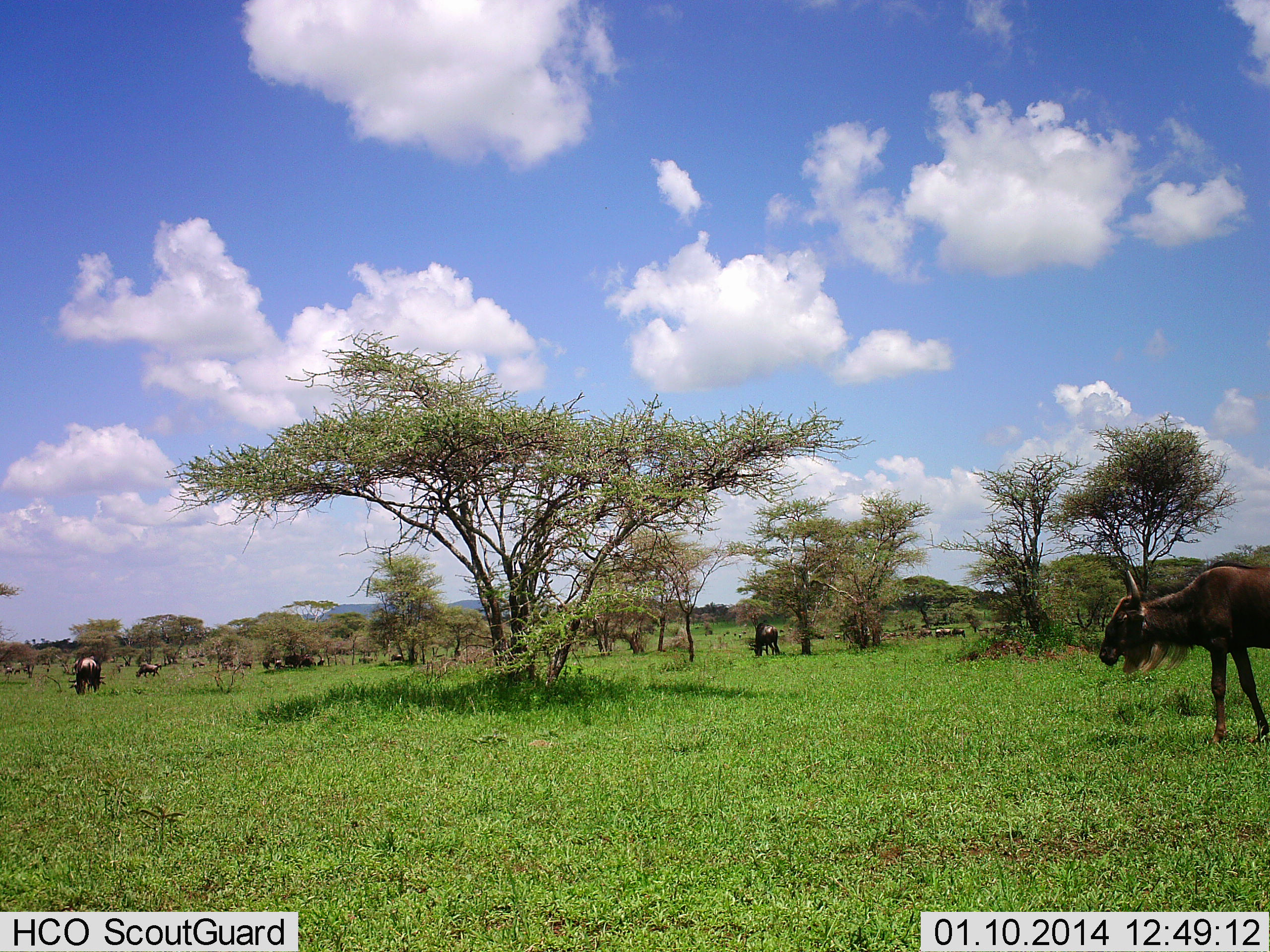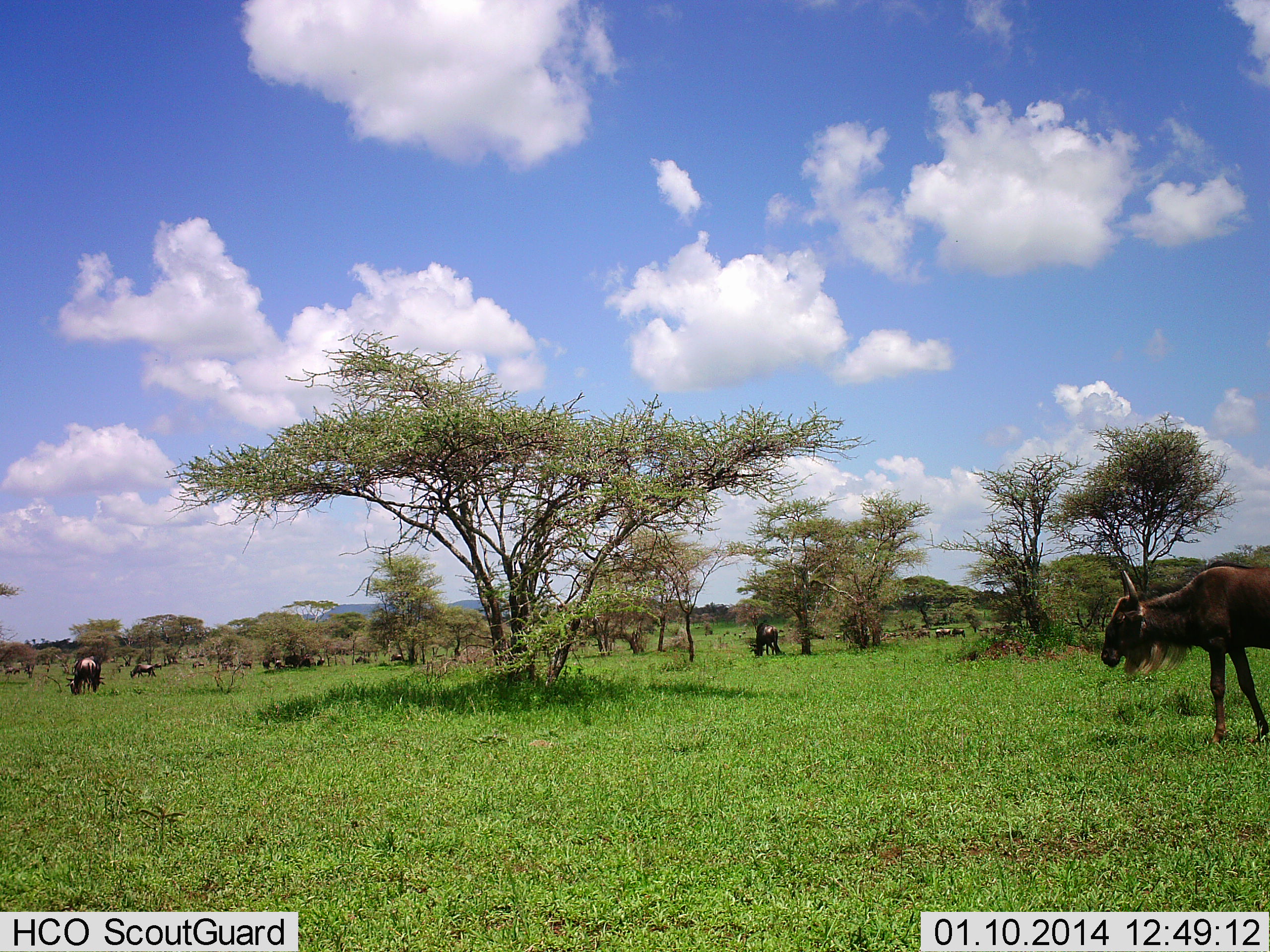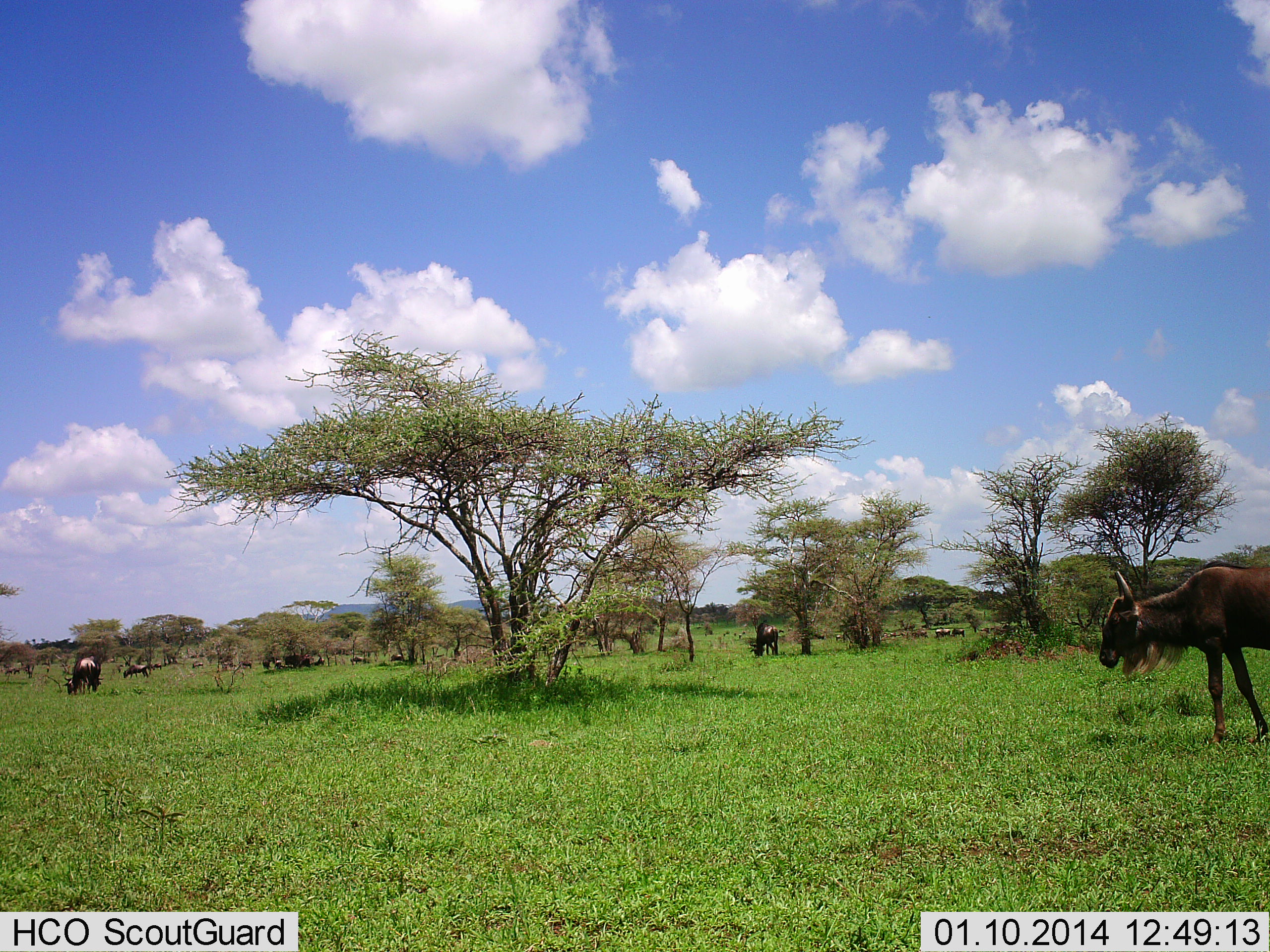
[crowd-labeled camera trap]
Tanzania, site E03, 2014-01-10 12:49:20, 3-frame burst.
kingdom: Animalia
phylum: Chordata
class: Mammalia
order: Artiodactyla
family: Bovidae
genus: Connochaetes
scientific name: Connochaetes taurinus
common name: blue wildebeest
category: wildebeest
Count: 10.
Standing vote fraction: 70%.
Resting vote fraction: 0%.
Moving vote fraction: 10%.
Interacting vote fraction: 0%.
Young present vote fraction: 0%.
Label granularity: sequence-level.